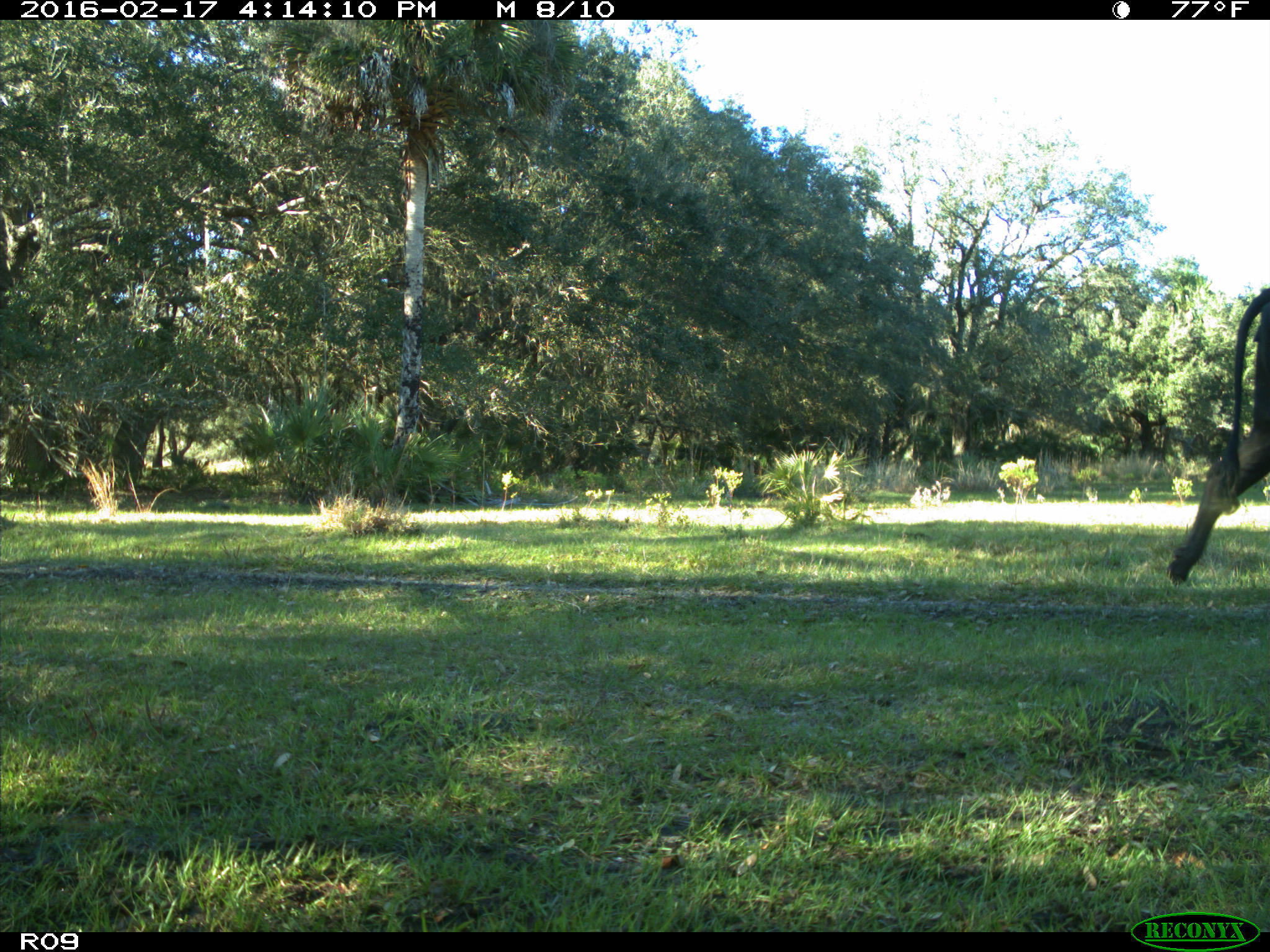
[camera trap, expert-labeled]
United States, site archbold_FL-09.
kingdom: Animalia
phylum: Chordata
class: Mammalia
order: Artiodactyla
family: Bovidae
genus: Bos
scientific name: Bos taurus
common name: domestic cow